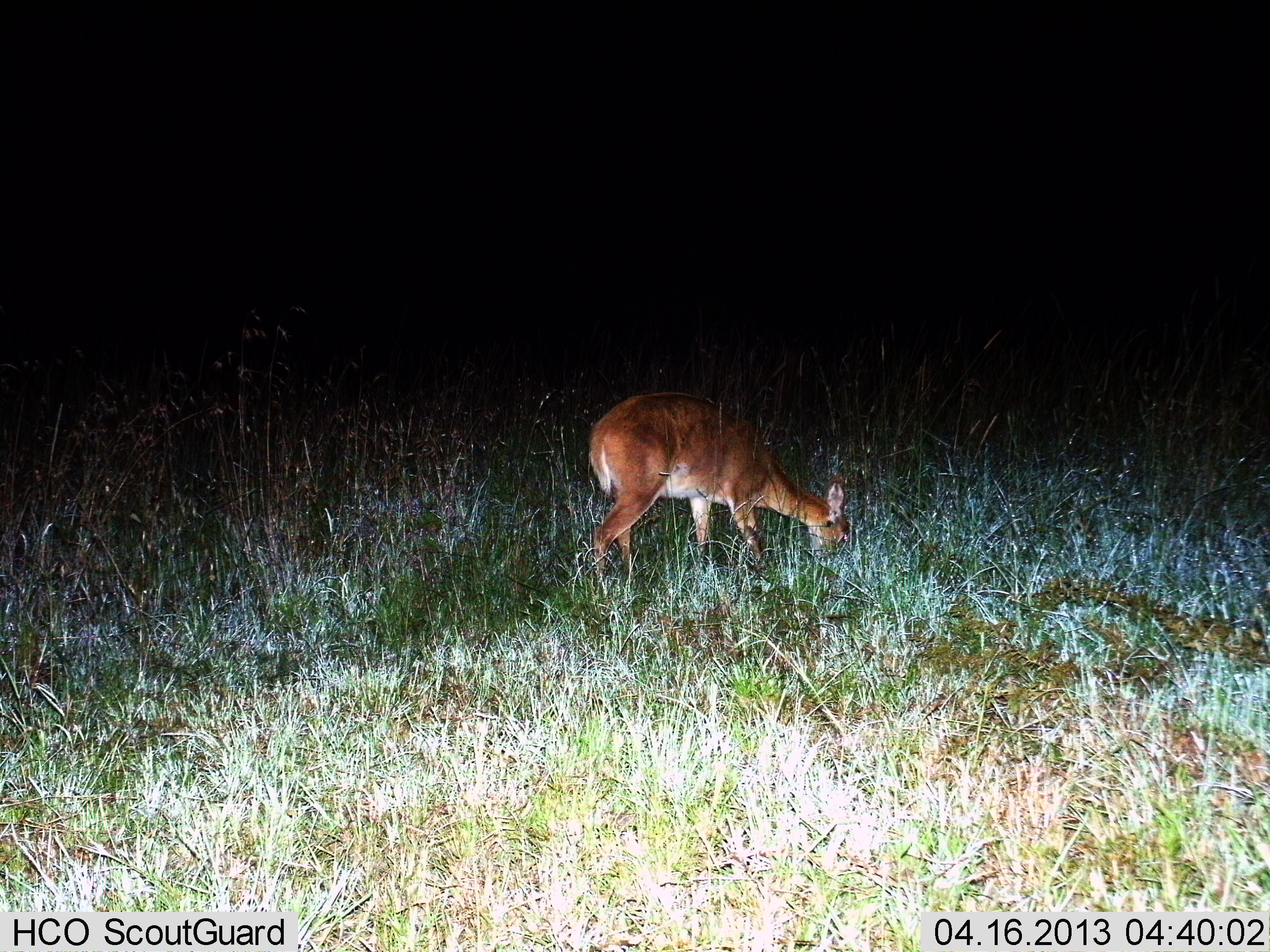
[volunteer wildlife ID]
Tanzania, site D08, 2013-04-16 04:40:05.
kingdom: Animalia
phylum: Chordata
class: Mammalia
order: Artiodactyla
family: Bovidae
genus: Redunca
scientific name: Redunca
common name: reedbuck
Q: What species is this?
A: Reedbuck (Redunca).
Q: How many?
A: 1.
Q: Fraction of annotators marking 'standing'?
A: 20%.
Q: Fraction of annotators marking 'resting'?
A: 0%.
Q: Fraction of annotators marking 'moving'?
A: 0%.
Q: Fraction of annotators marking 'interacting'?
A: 0%.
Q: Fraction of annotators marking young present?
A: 0%.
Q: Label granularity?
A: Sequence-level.